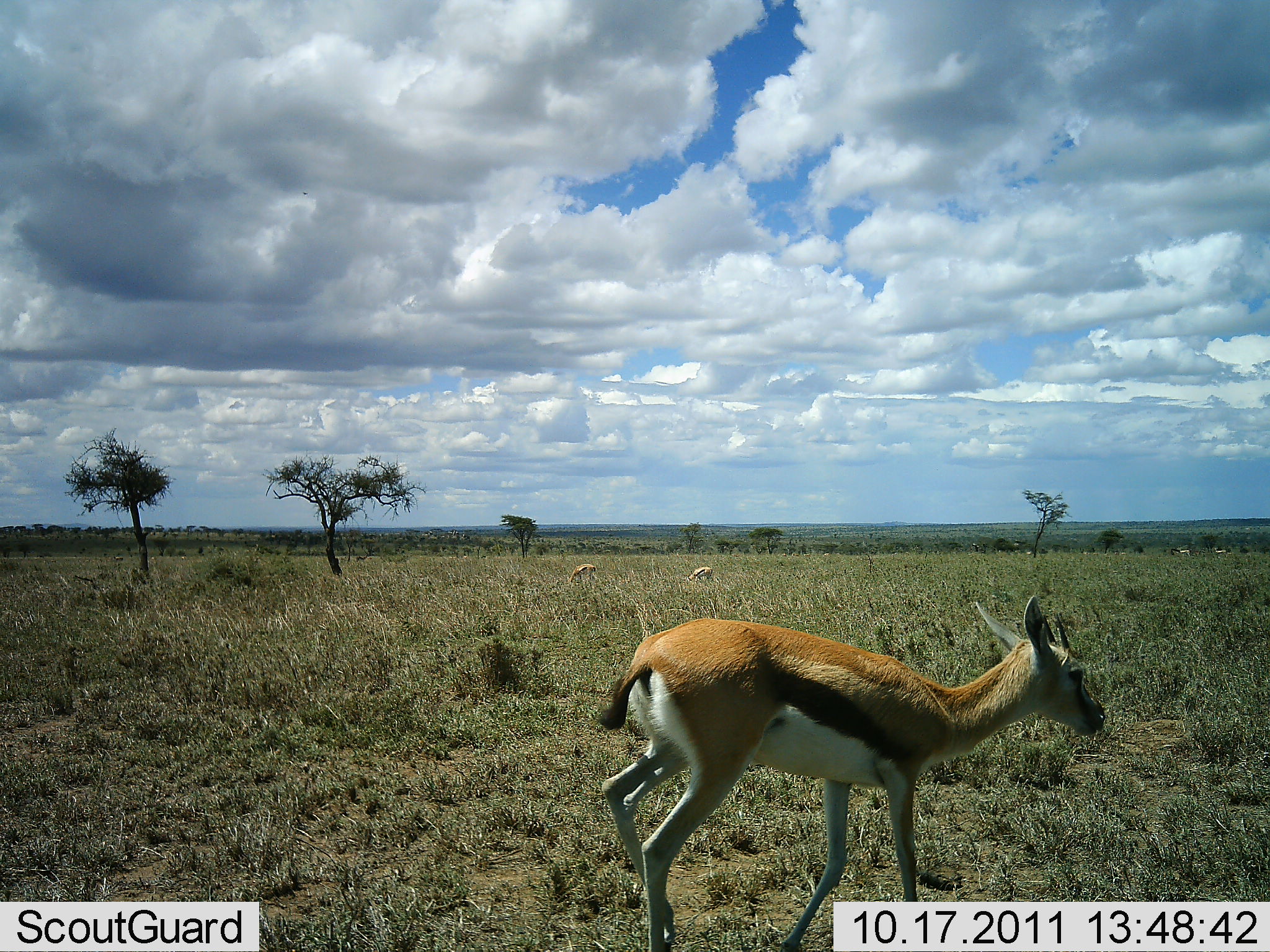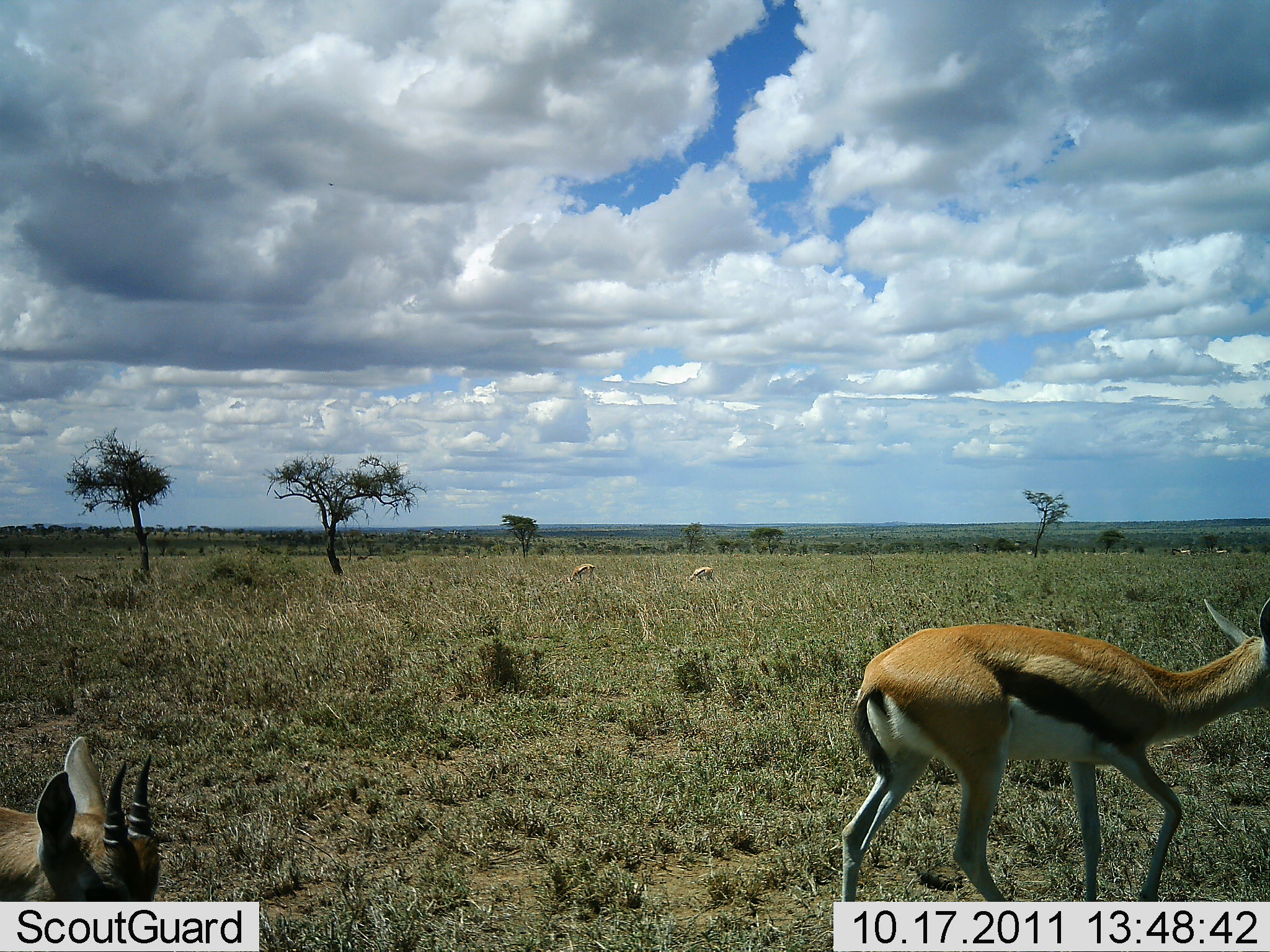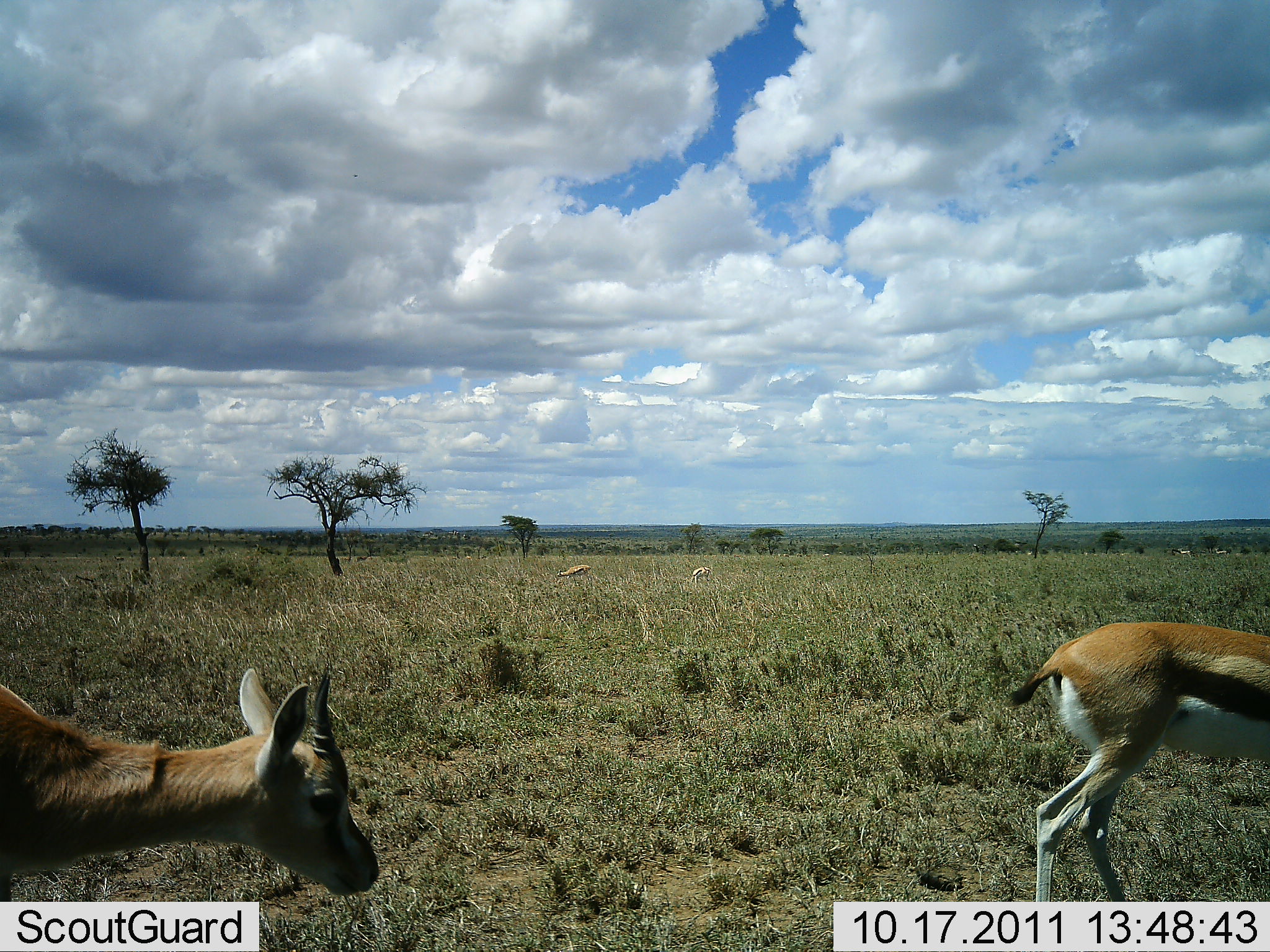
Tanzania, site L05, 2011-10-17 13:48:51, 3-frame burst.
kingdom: Animalia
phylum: Chordata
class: Mammalia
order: Artiodactyla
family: Bovidae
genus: Eudorcas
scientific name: Eudorcas thomsonii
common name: thomson's gazelle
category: gazellethomsons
Gazellethomsons (thomson's gazelle) (Eudorcas thomsonii), count 4. Behavior (volunteer vote fractions): standing 0%, resting 0%, moving 92%, interacting 0%. Young present (vote fraction): 0%. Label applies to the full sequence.